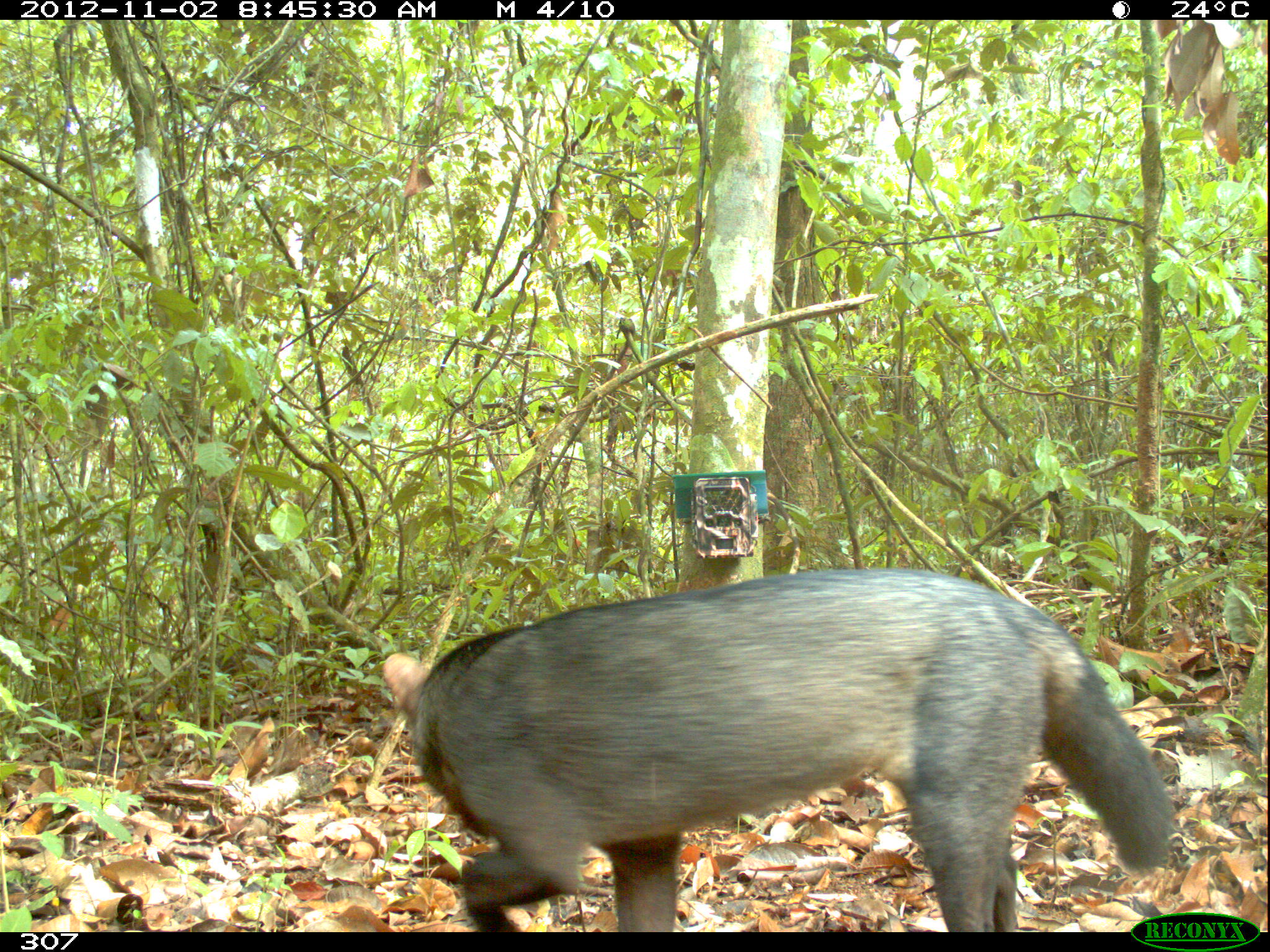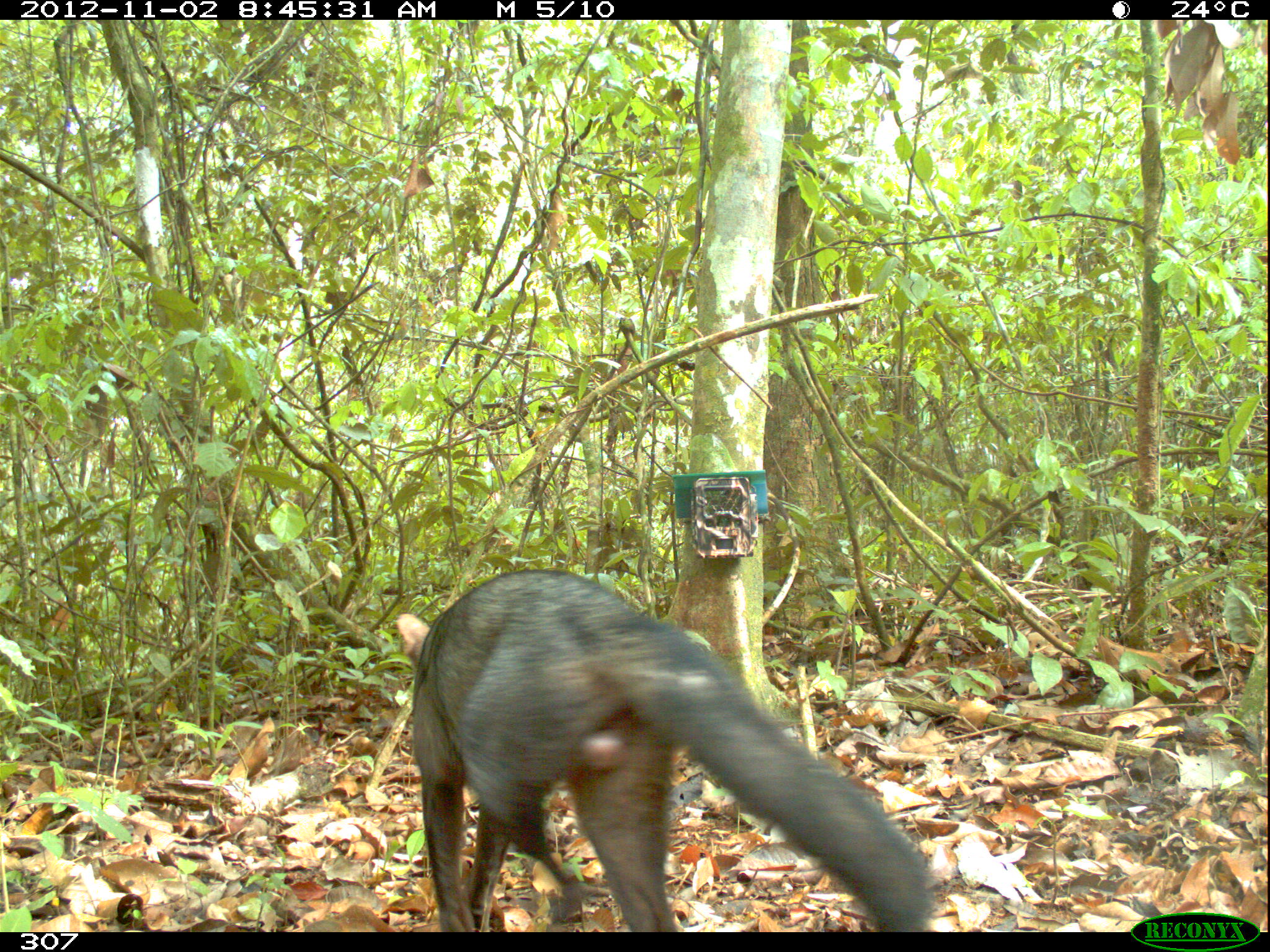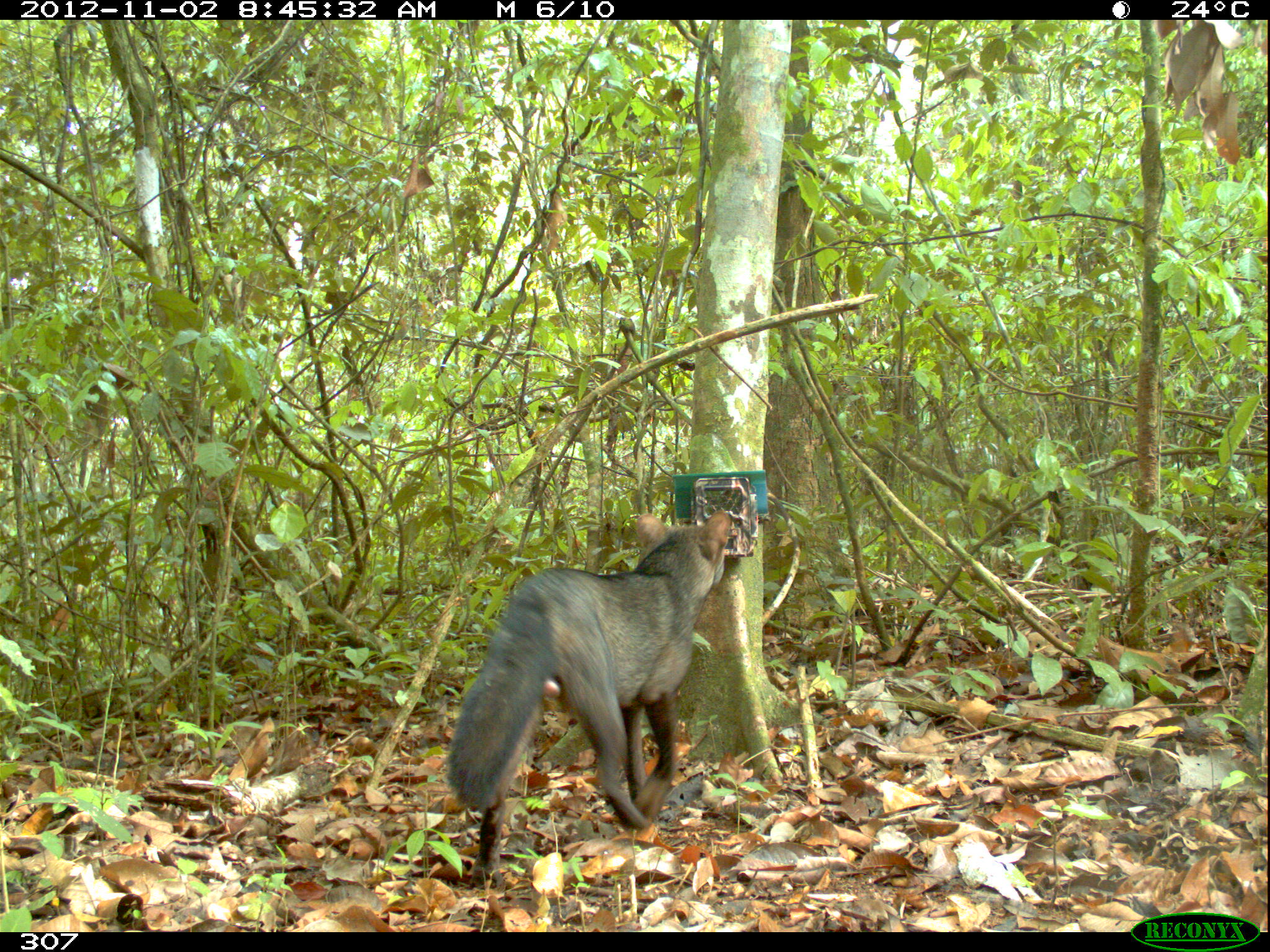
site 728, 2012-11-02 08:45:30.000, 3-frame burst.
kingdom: Animalia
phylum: Chordata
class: Mammalia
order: Carnivora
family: Canidae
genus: Atelocynus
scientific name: Atelocynus microtis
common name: short-eared dog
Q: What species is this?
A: Atelocynus microtis (short-eared dog).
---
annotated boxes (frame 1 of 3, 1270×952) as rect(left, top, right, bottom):
atelocynus microtis: rect(379, 568, 1173, 932)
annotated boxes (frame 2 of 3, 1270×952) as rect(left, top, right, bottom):
atelocynus microtis: rect(392, 568, 931, 932)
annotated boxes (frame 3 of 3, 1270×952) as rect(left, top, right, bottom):
atelocynus microtis: rect(447, 509, 729, 888)